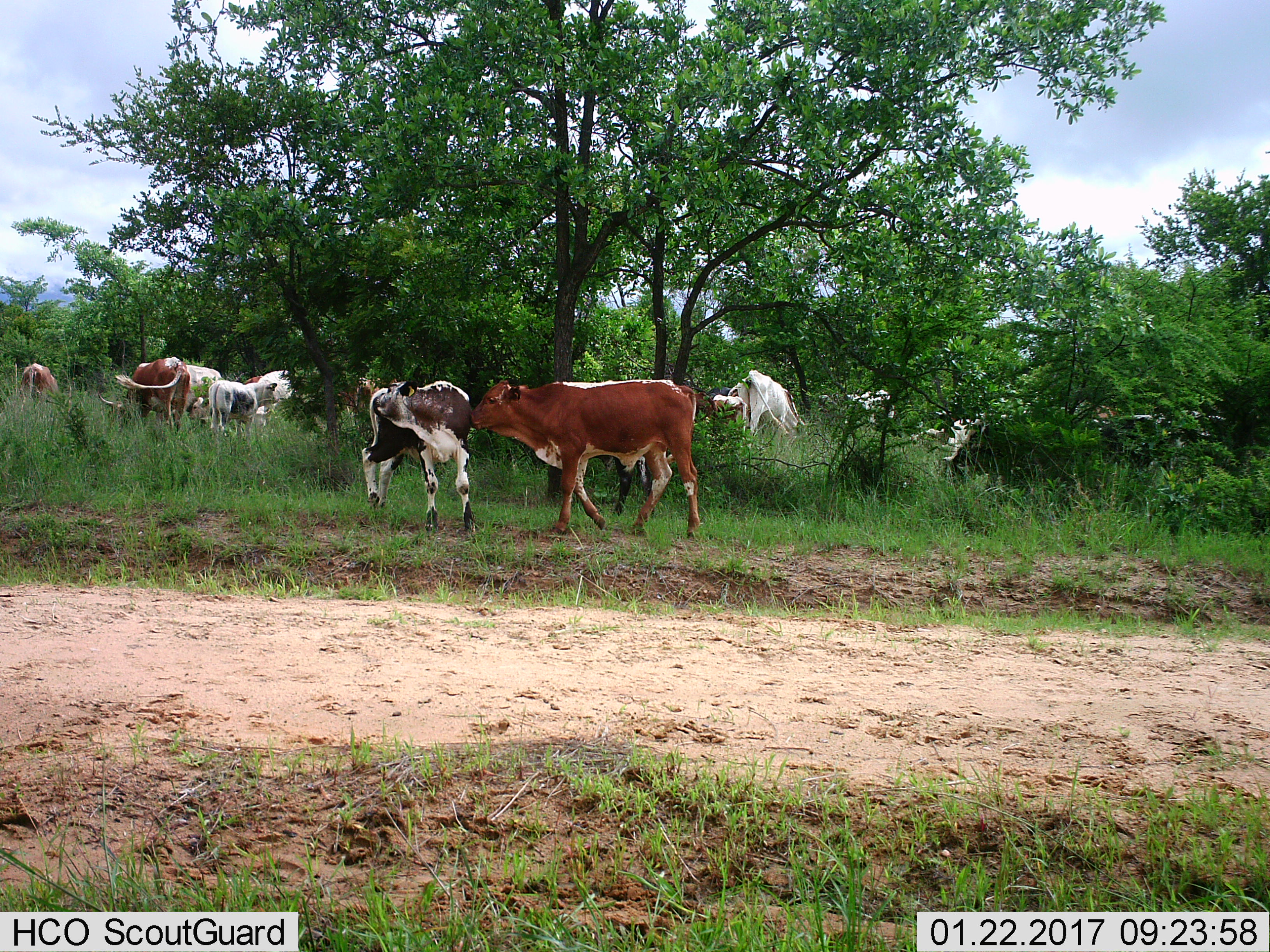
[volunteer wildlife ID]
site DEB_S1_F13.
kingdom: Animalia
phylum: Chordata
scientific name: Vertebrata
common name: domestic animal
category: domesticanimal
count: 11-50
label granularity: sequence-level